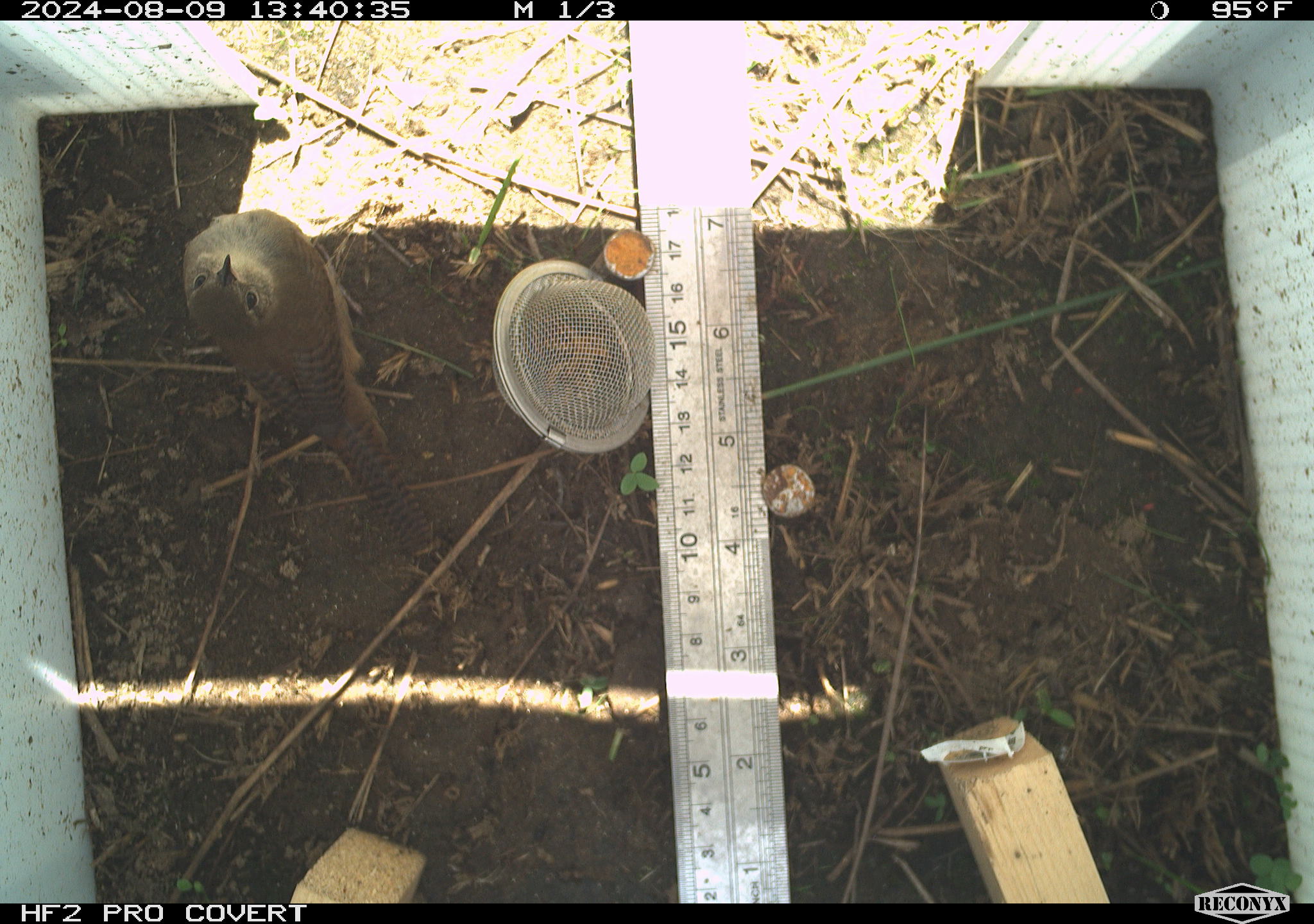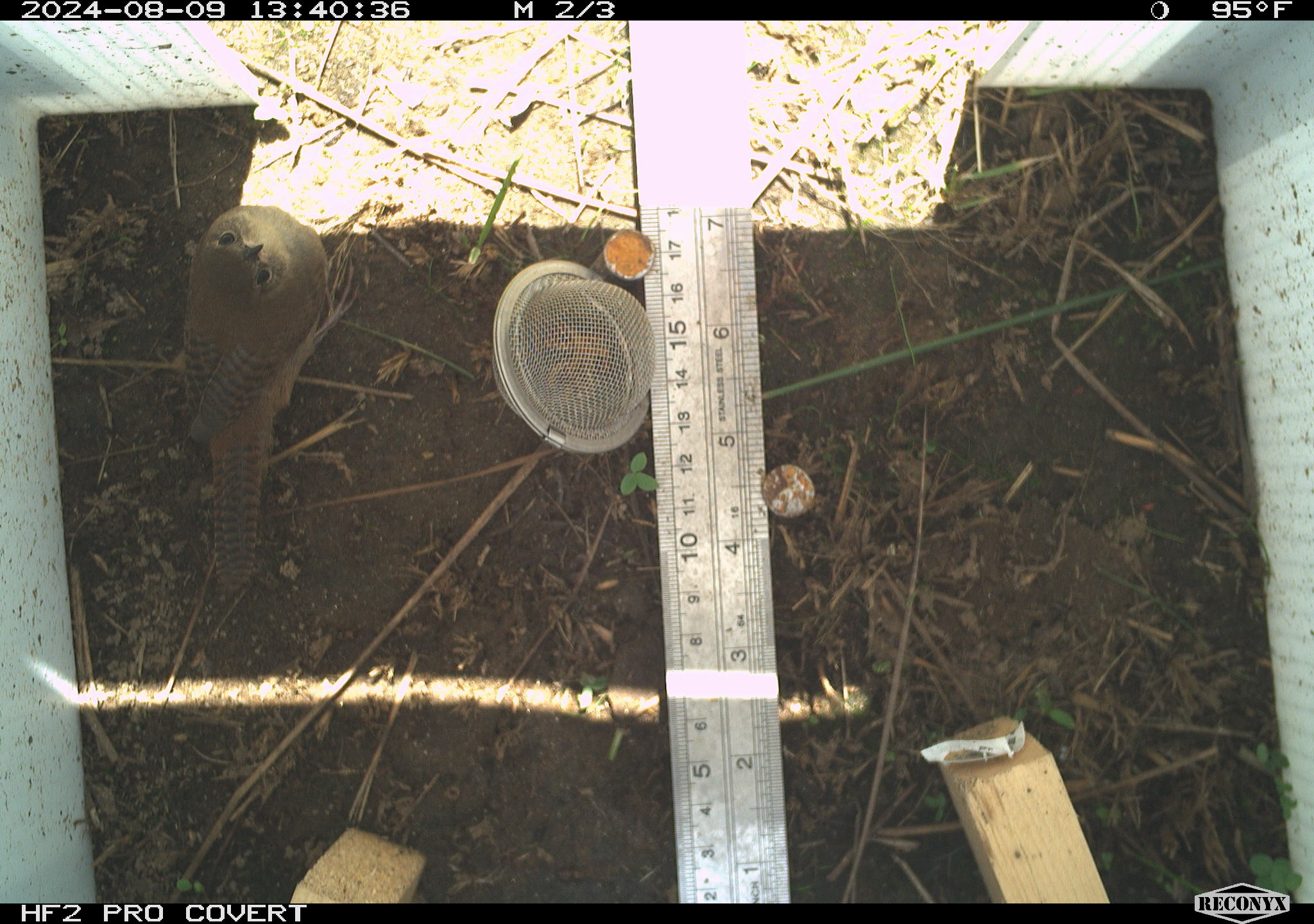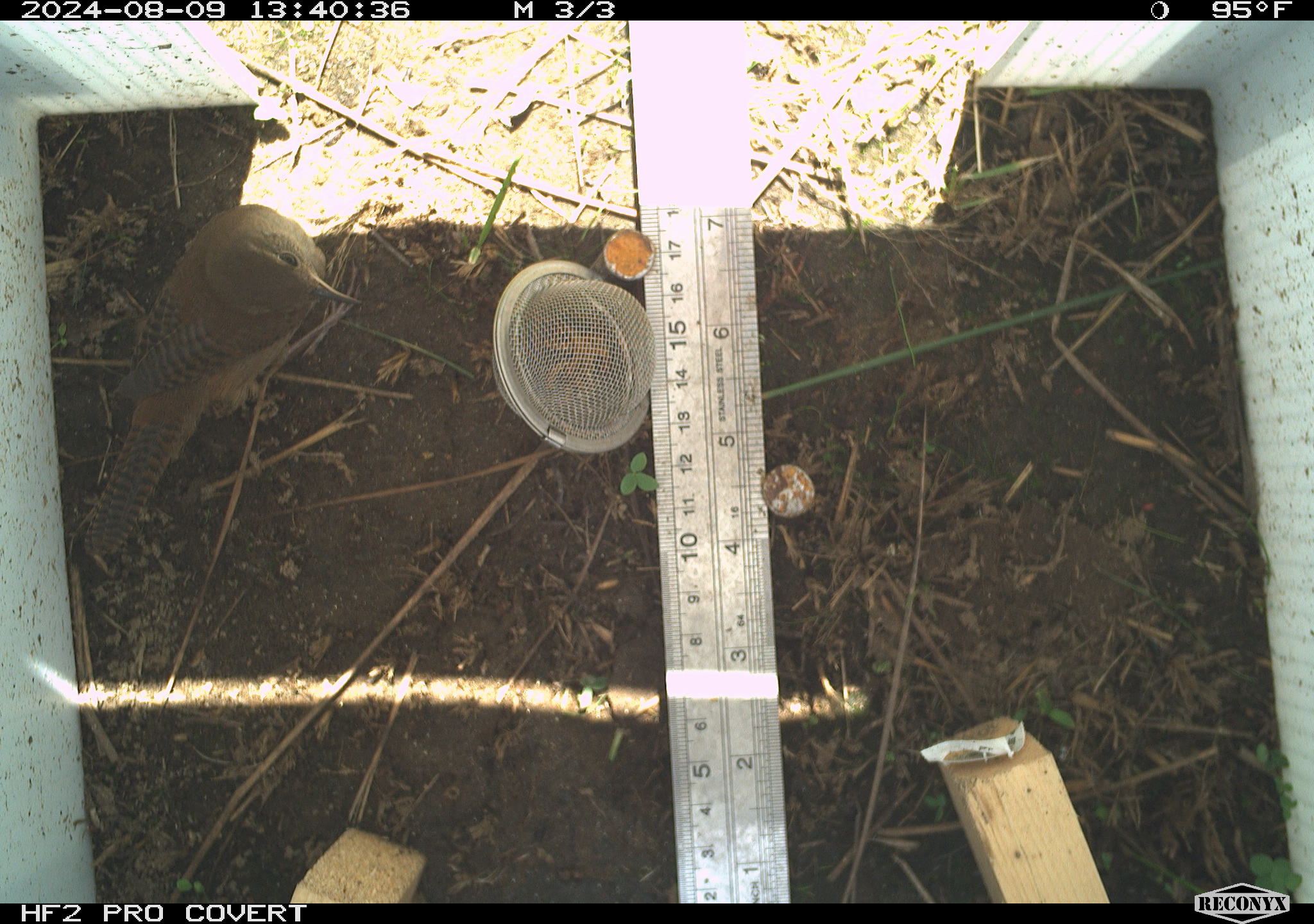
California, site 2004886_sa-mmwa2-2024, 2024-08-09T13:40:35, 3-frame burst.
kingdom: Animalia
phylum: Chordata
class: Aves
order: Passeriformes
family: Troglodytidae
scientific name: Troglodytidae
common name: wren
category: troglodytidae family